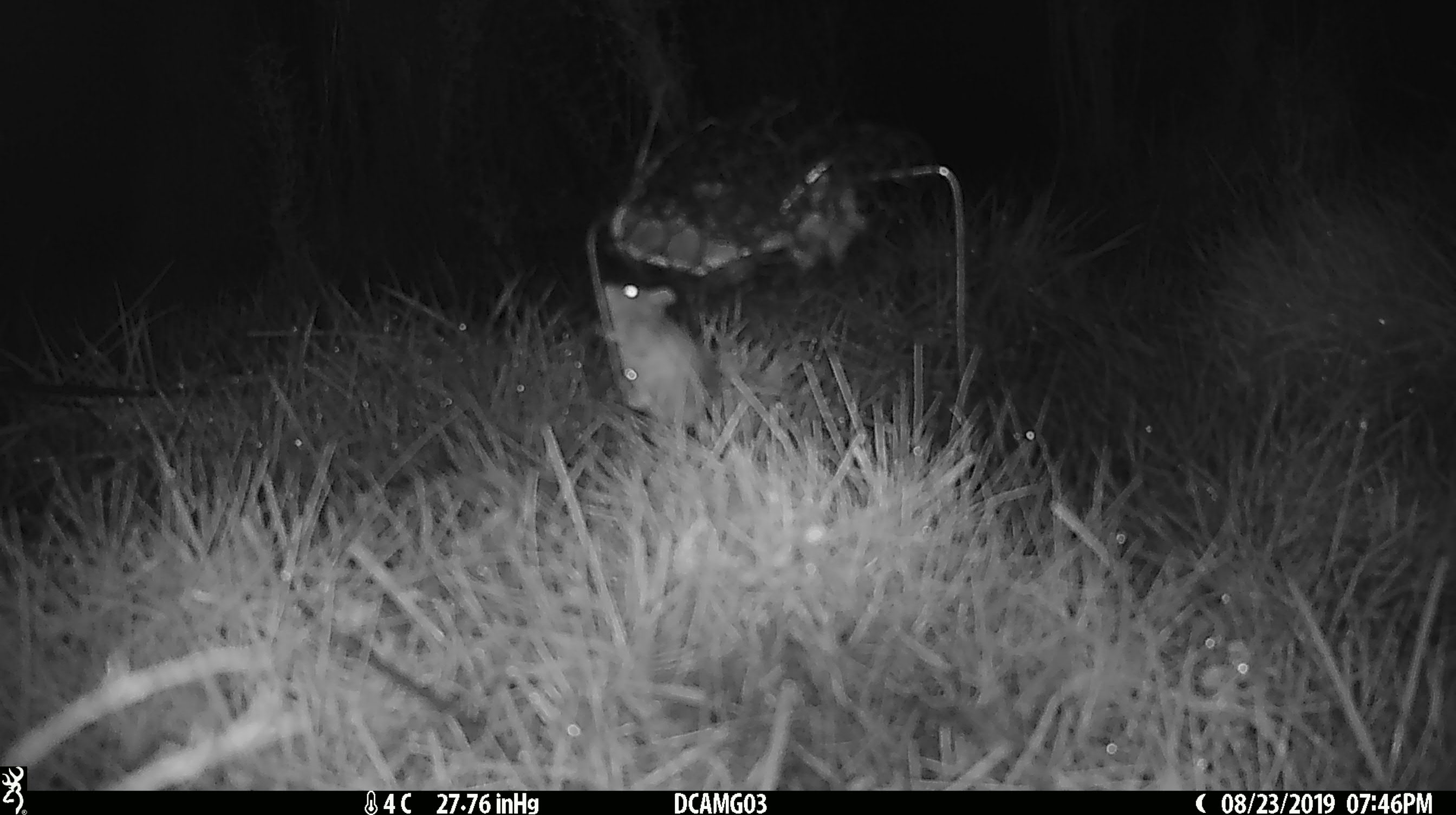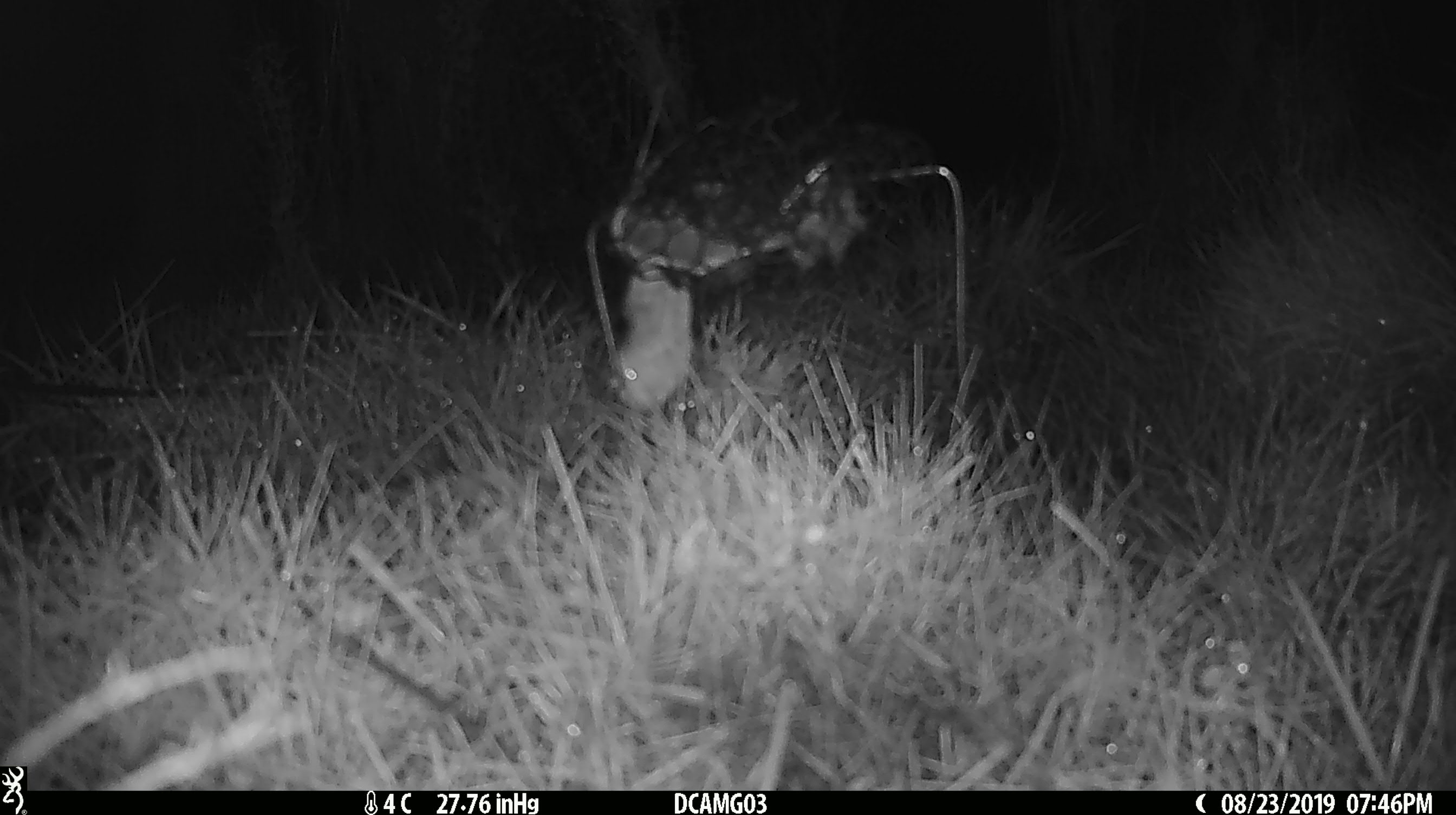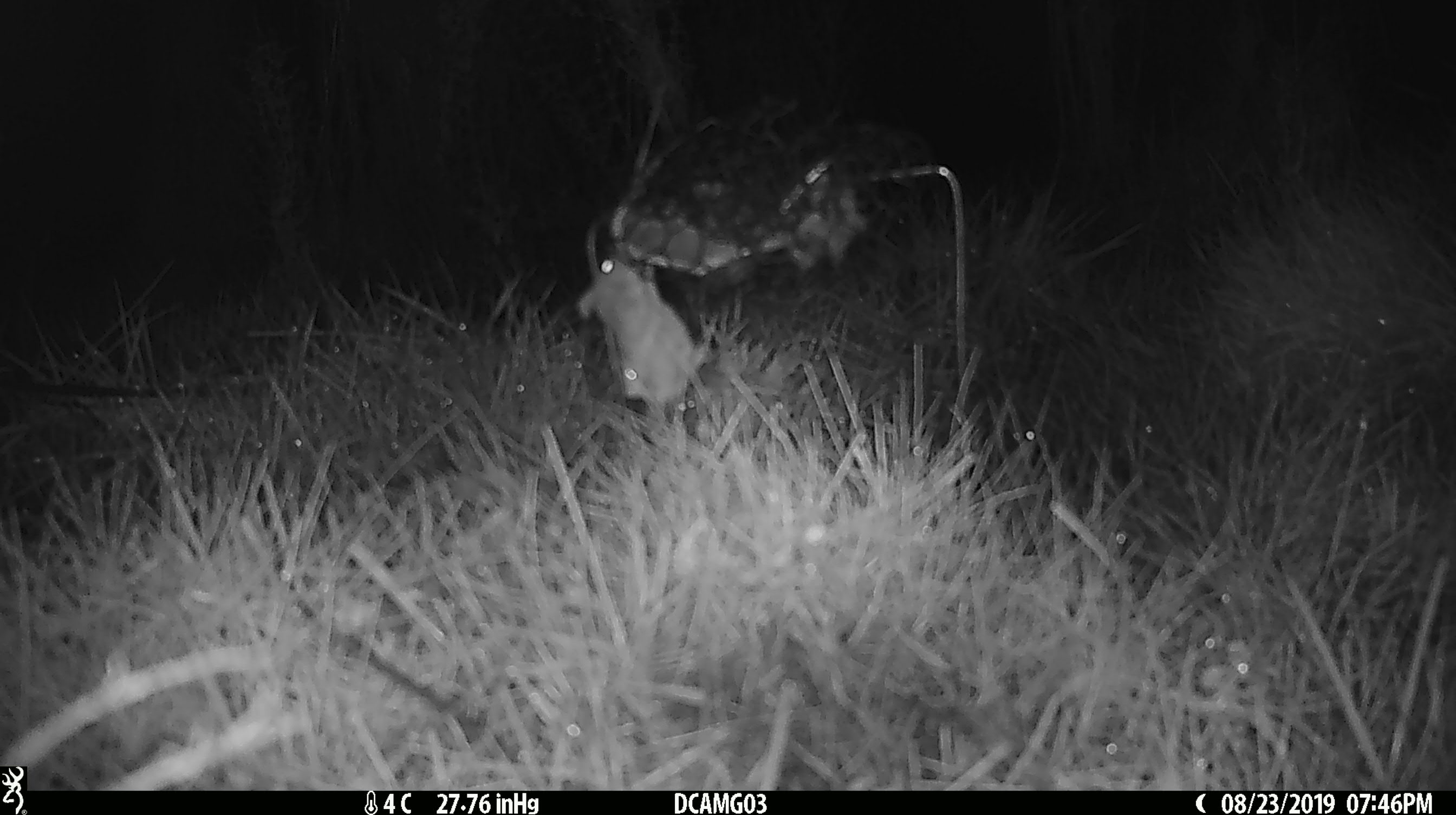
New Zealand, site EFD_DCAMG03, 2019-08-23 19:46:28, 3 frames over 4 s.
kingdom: Animalia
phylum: Chordata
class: Mammalia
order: Rodentia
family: Muridae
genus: Mus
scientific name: Mus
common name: mouse